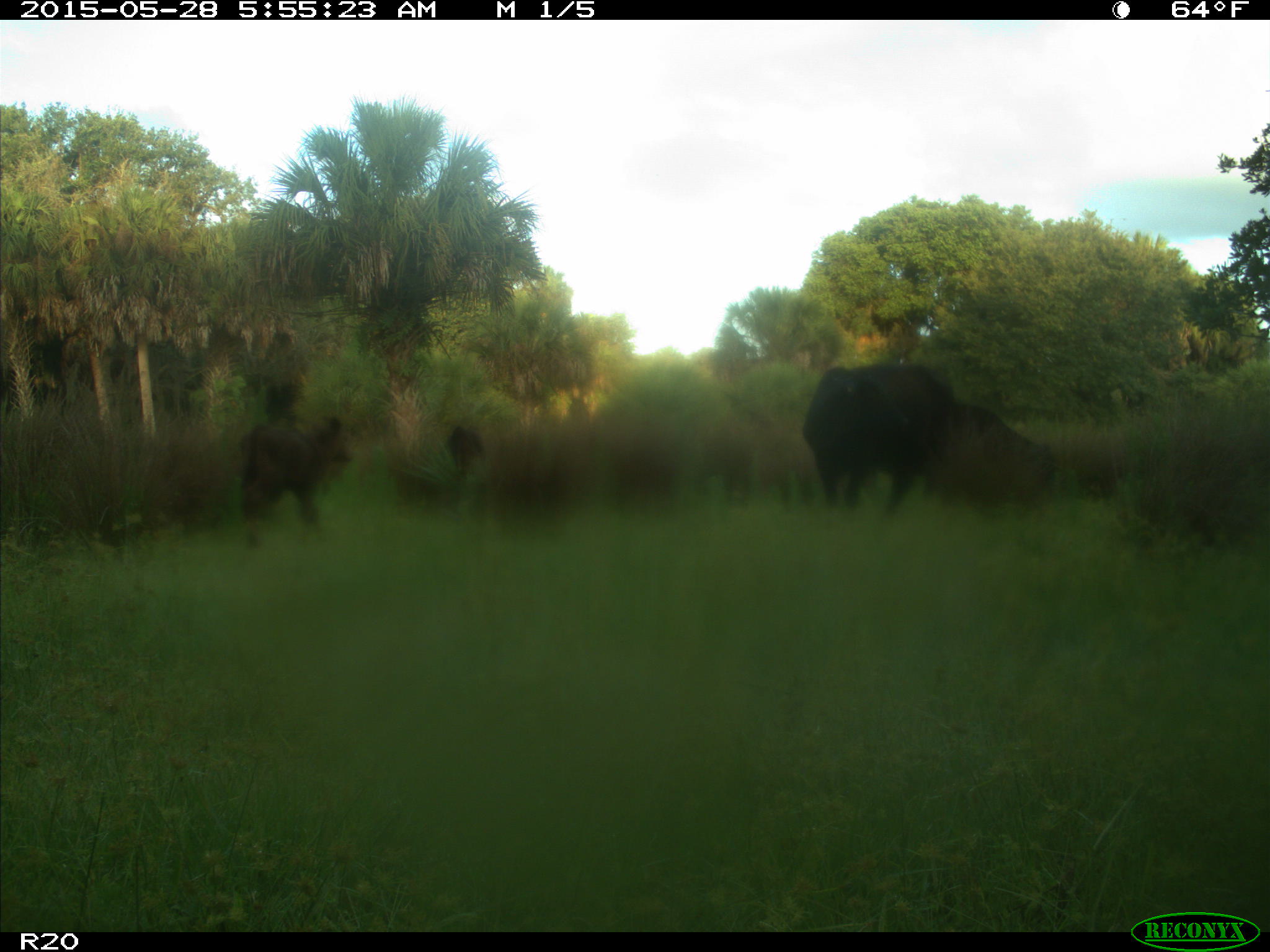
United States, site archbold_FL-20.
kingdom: Animalia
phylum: Chordata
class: Mammalia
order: Artiodactyla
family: Bovidae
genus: Bos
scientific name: Bos taurus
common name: domestic cow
Bos taurus (domestic cow).